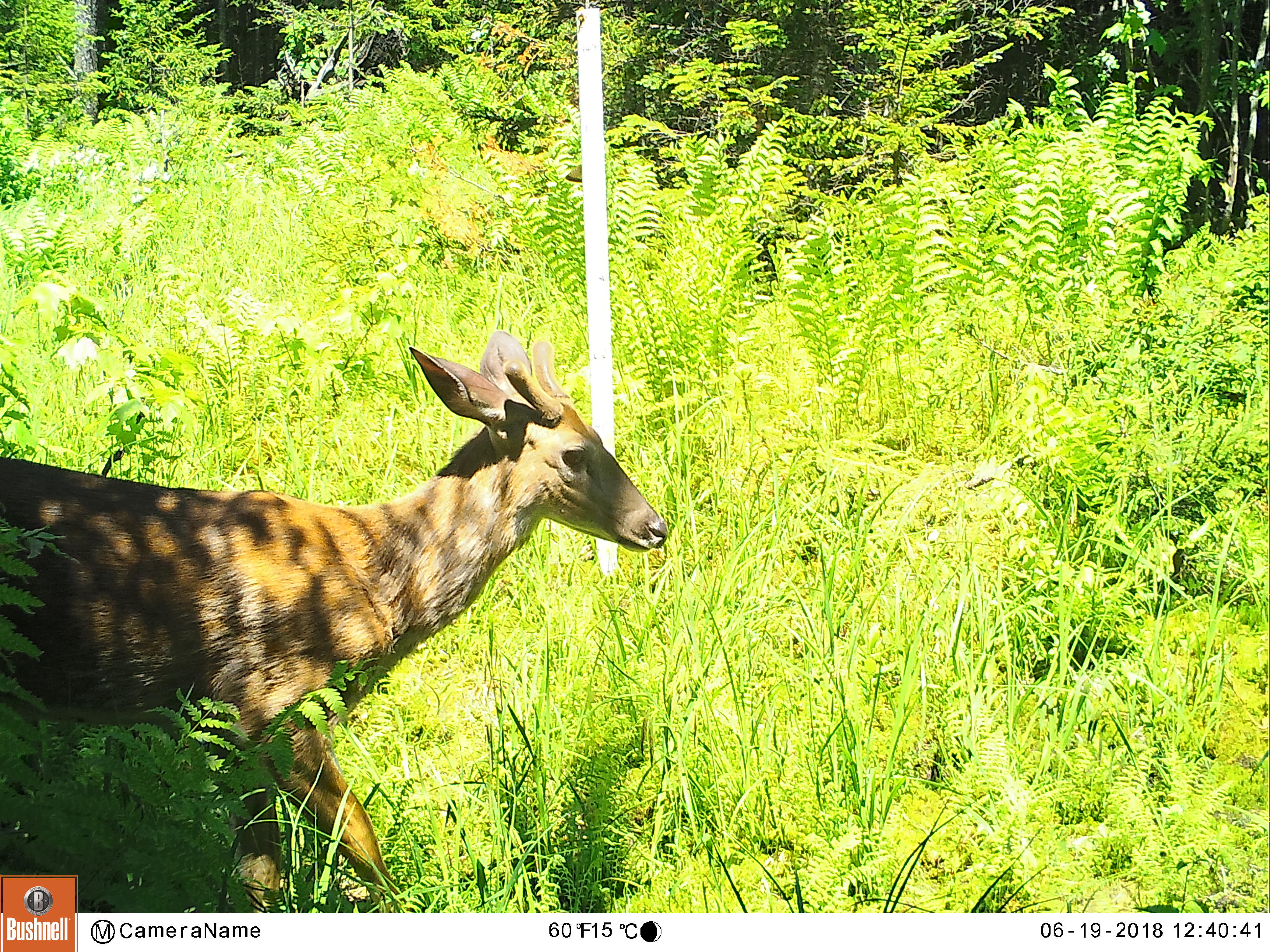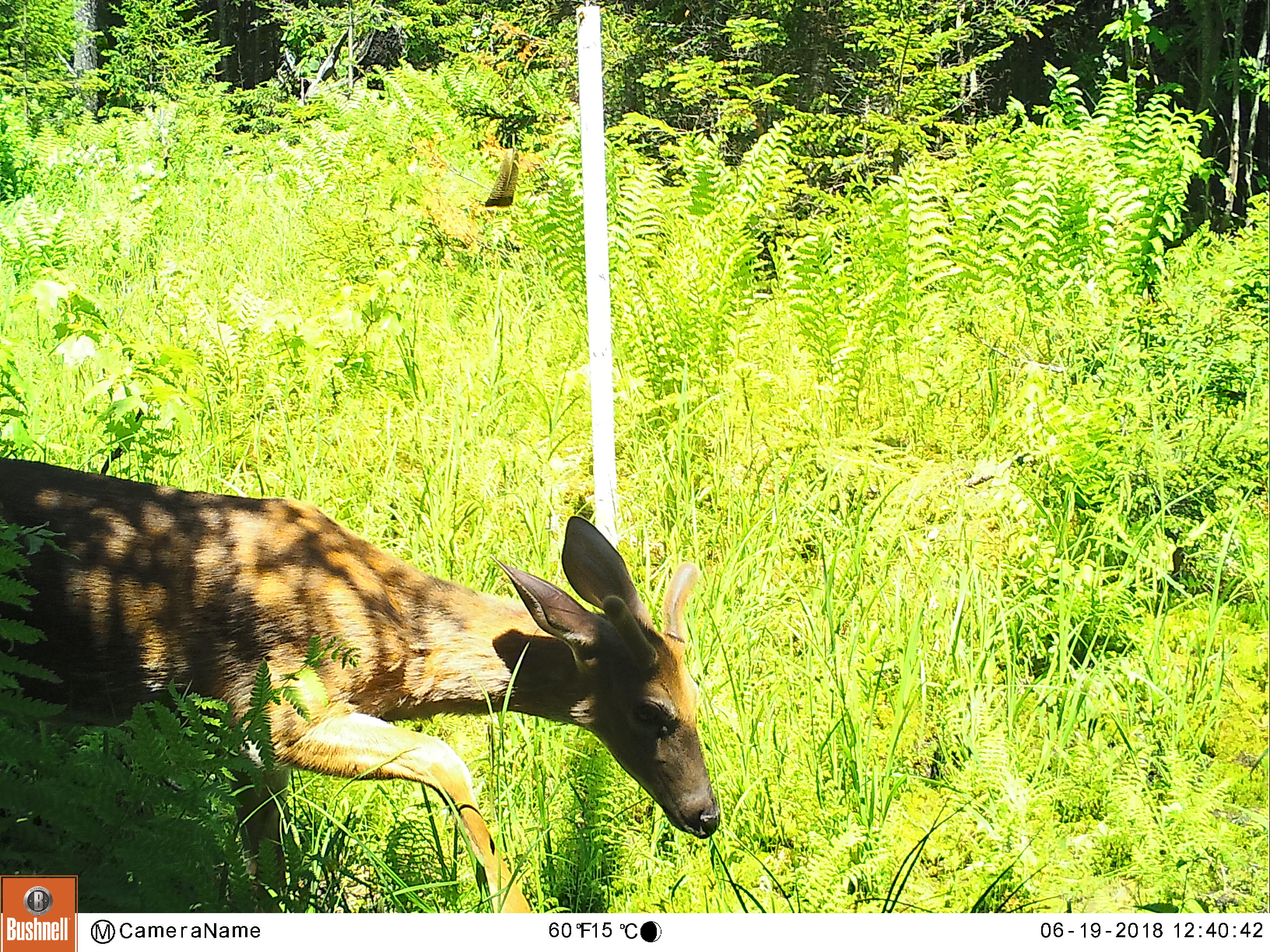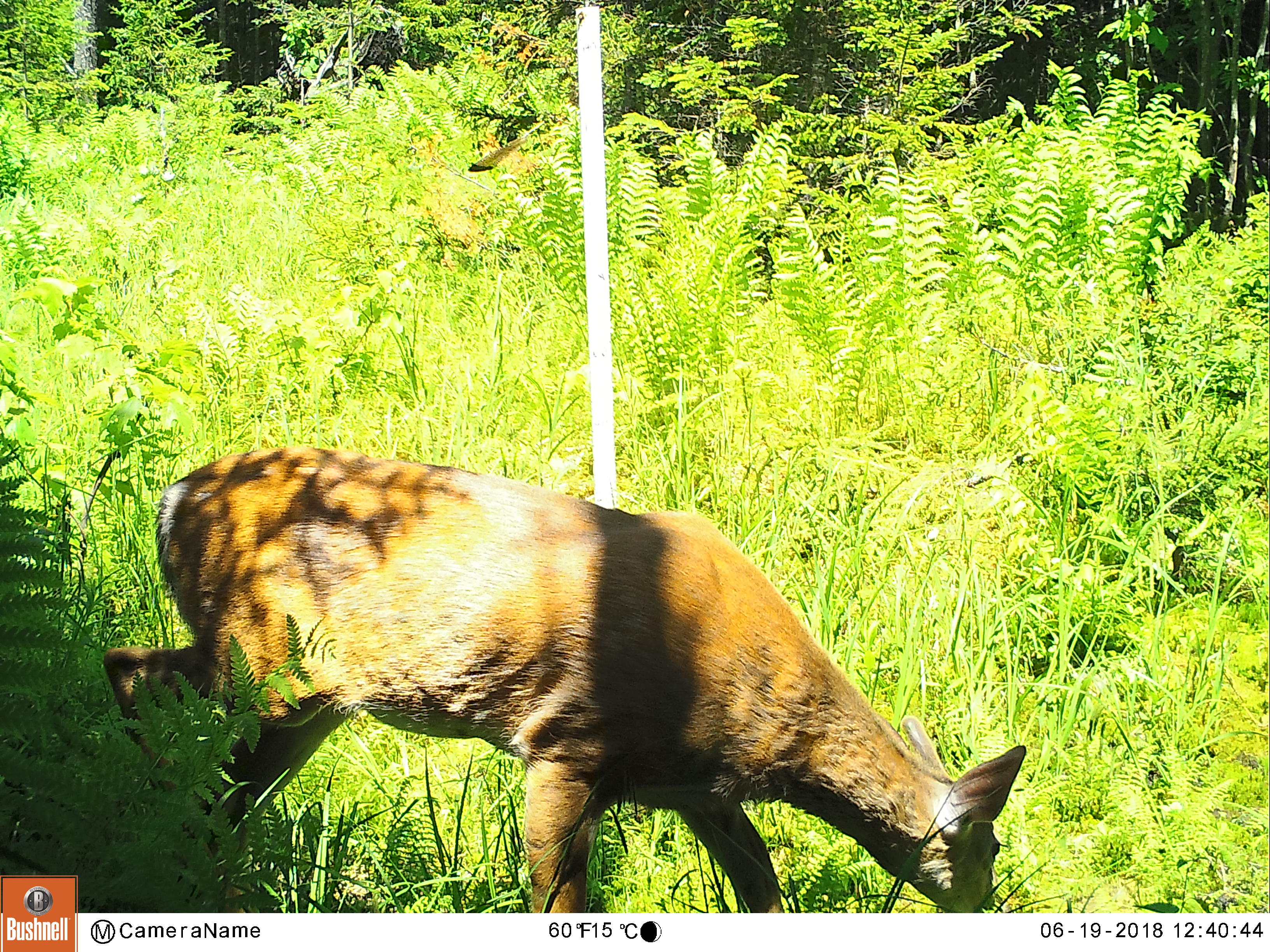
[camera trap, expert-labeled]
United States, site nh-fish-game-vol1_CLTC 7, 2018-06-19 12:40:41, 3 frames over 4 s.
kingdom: Animalia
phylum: Chordata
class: Mammalia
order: Artiodactyla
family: Cervidae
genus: Odocoileus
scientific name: Odocoileus virginianus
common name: white-tailed deer